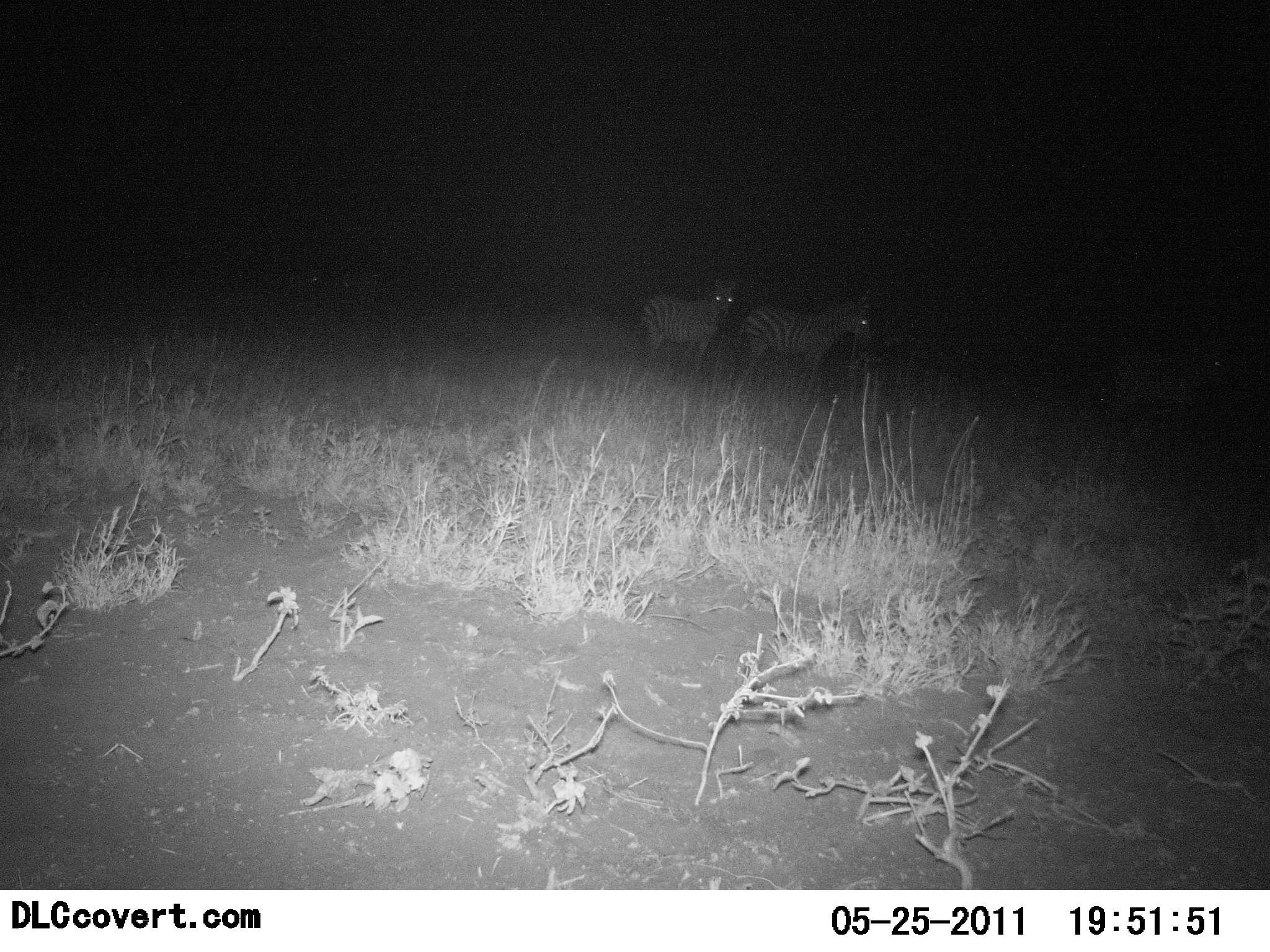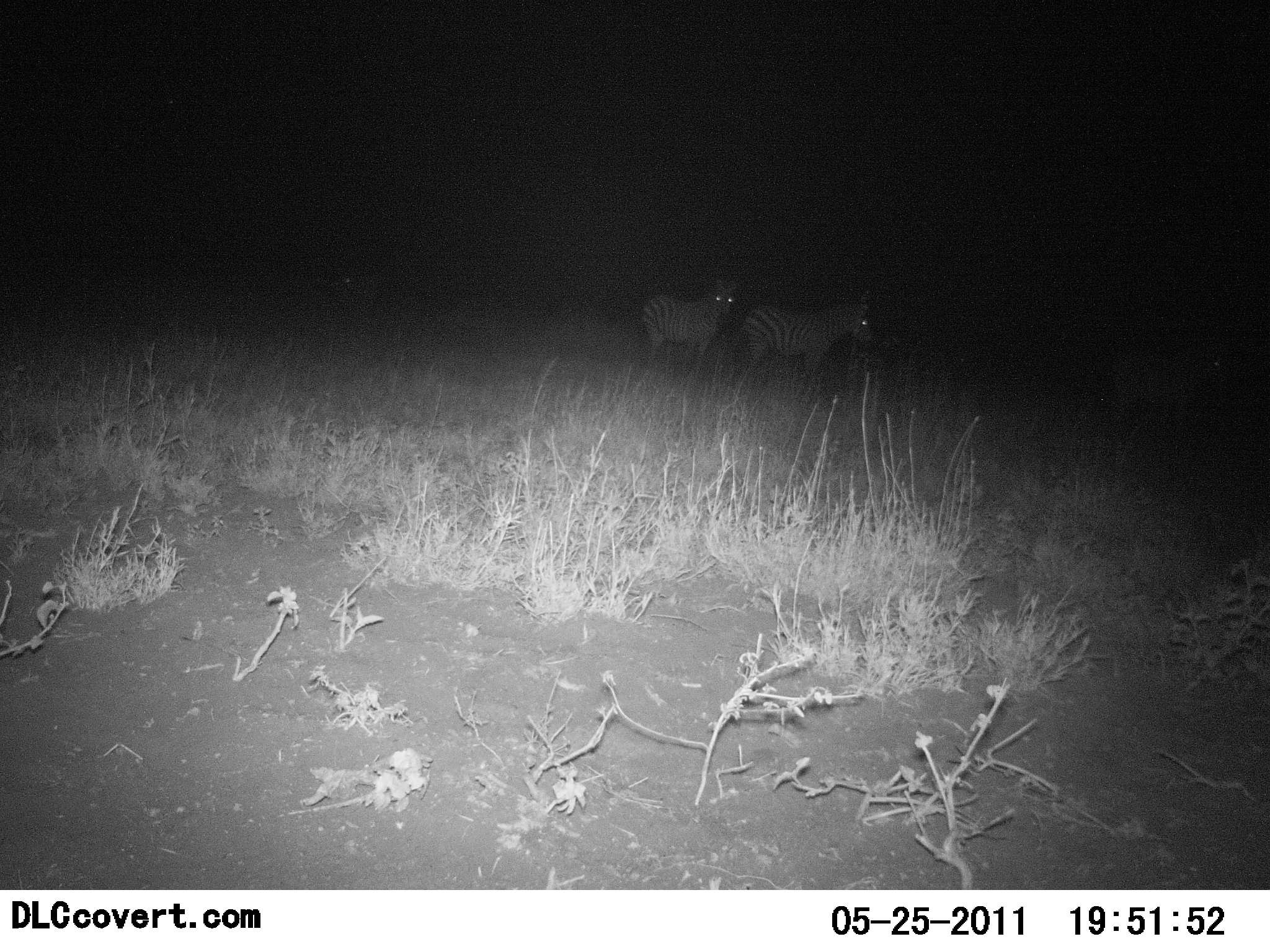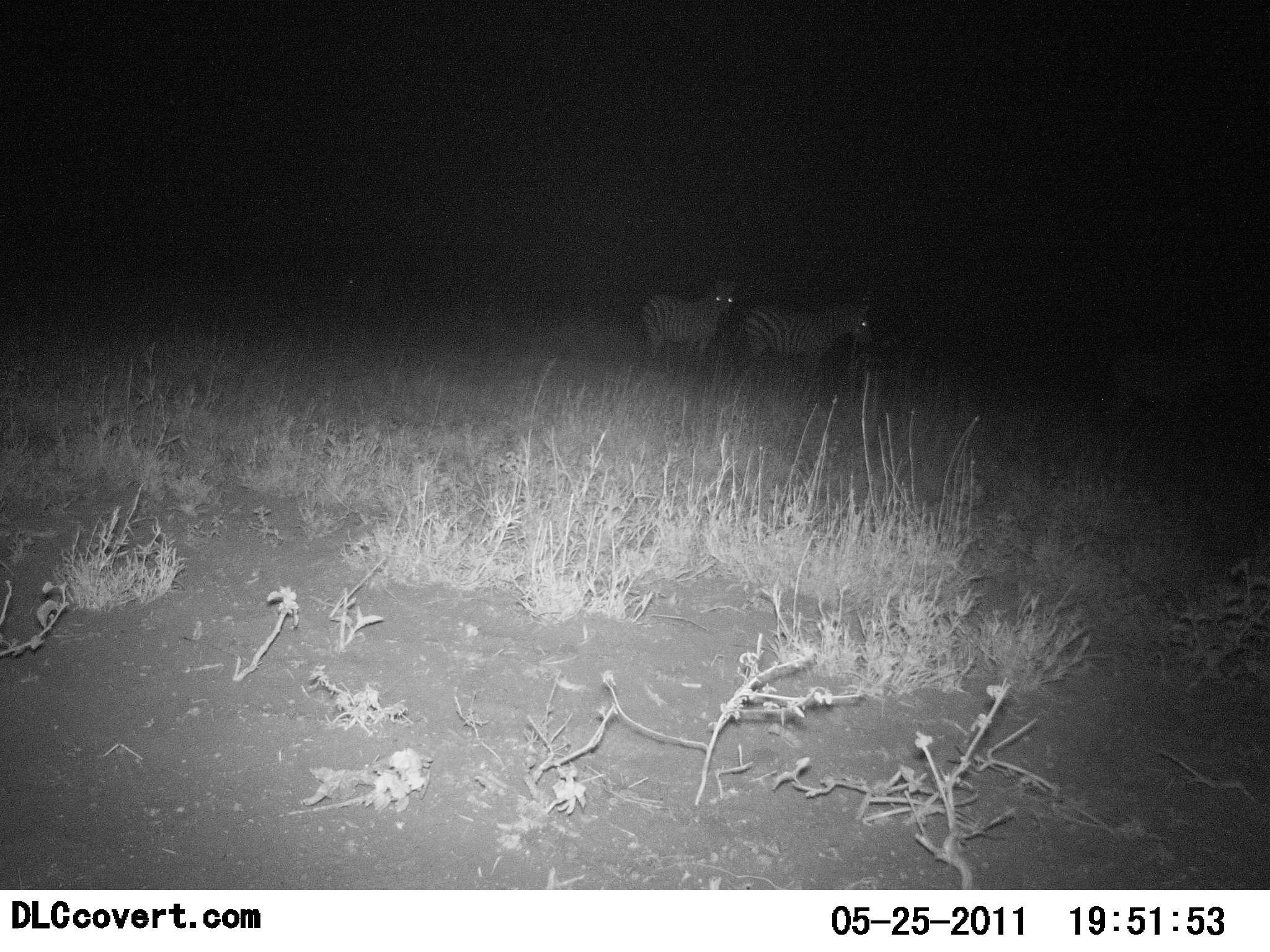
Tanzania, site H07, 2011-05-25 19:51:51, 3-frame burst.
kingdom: Animalia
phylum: Chordata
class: Mammalia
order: Perissodactyla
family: Equidae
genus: Equus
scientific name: Equus quagga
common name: plains zebra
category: zebra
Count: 3.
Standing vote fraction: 90%.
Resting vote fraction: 0%.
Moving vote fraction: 30%.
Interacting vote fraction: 0%.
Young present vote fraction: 0%.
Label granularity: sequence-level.